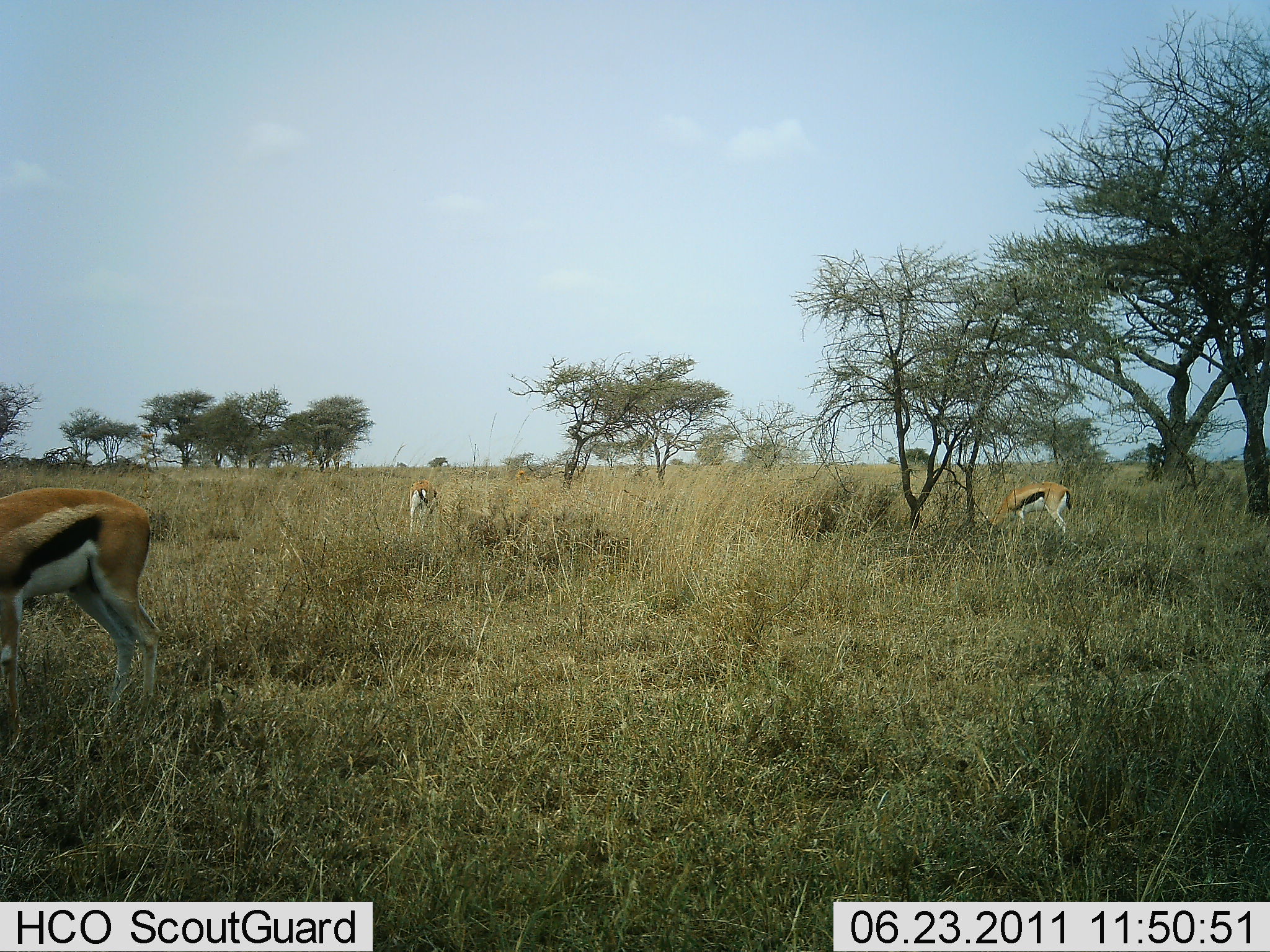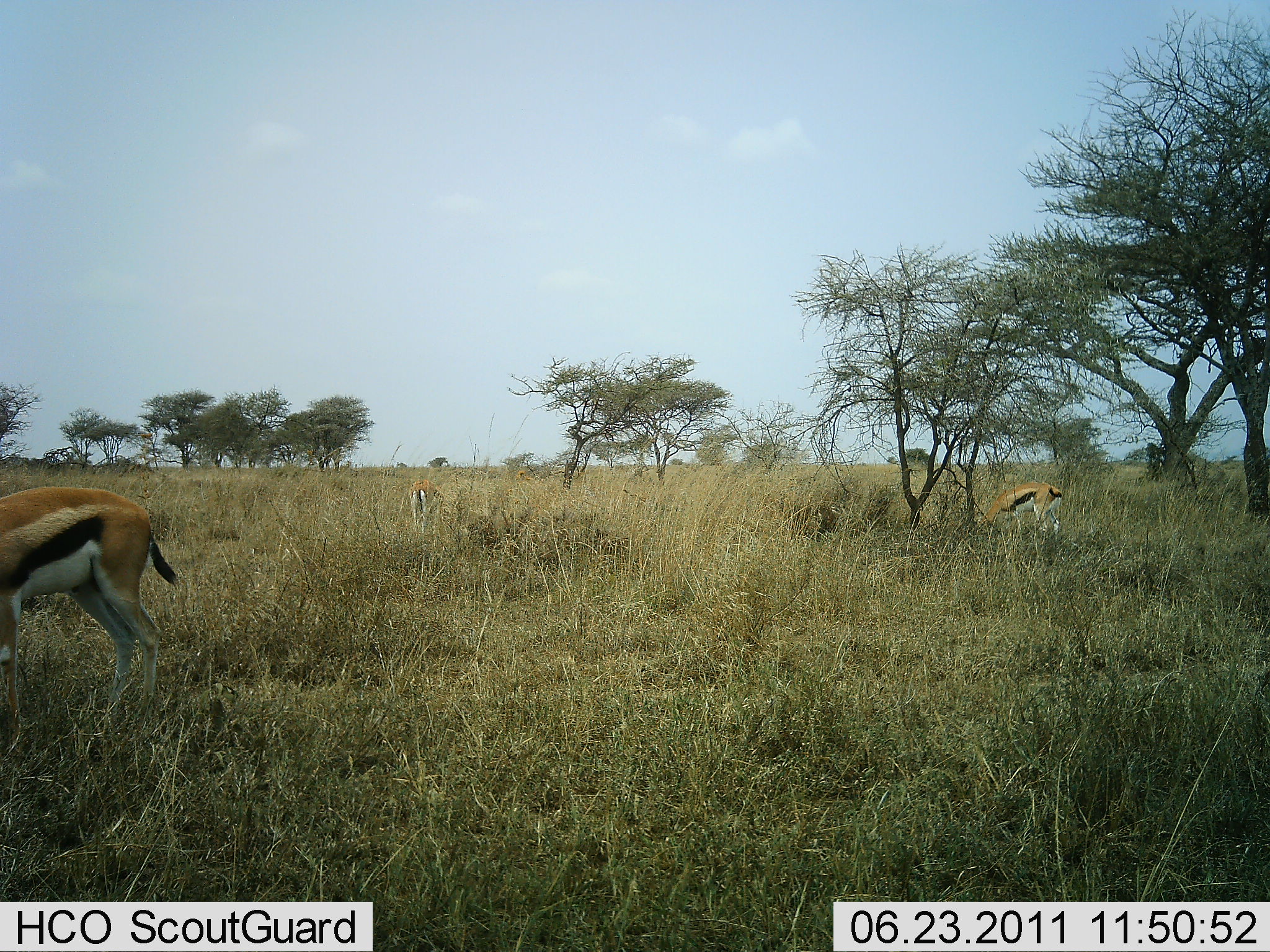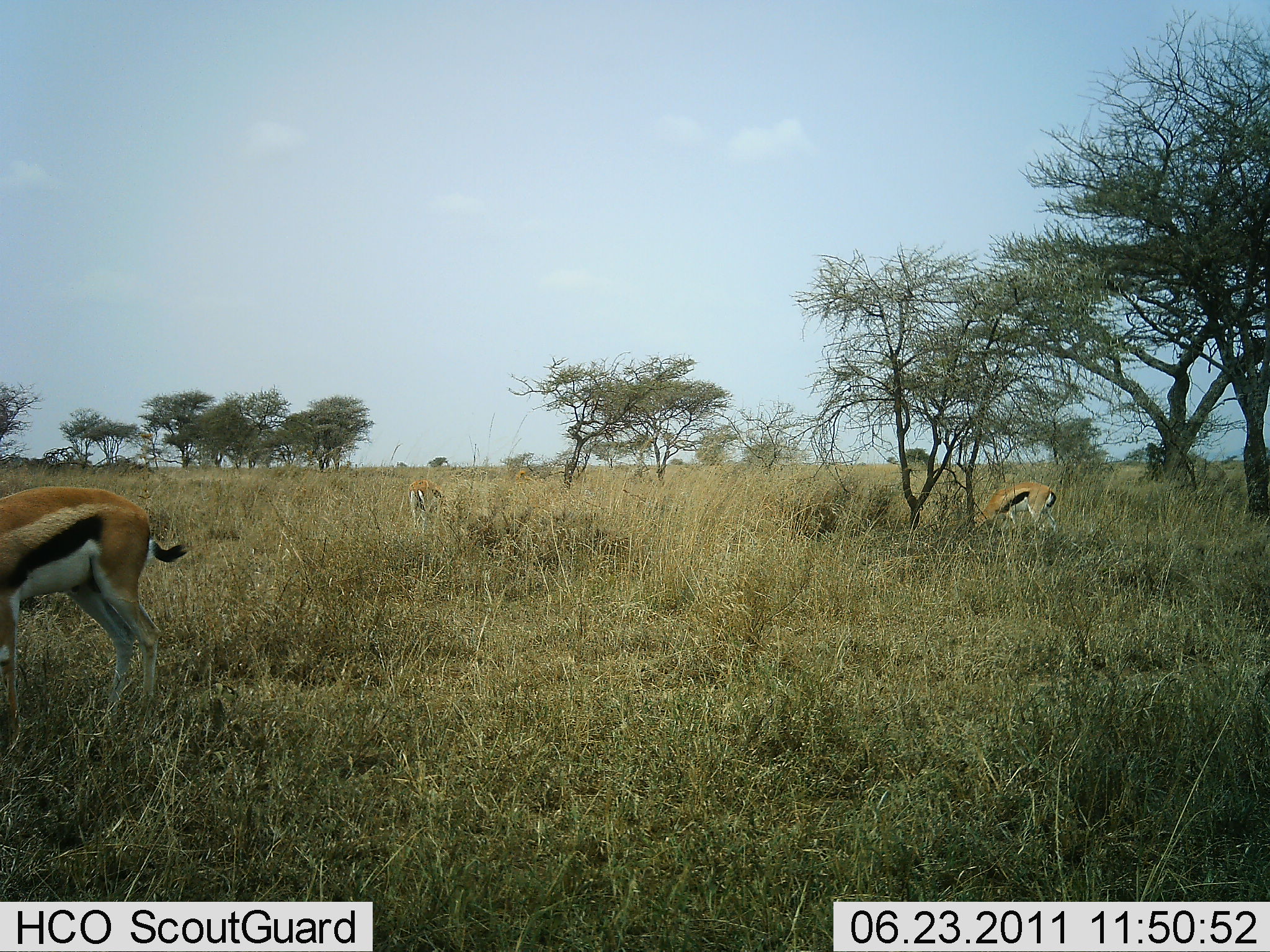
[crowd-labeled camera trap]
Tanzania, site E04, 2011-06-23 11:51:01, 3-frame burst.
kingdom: Animalia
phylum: Chordata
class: Mammalia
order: Artiodactyla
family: Bovidae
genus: Eudorcas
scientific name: Eudorcas thomsonii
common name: thomson's gazelle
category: gazellethomsons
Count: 3.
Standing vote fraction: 54%.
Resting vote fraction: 0%.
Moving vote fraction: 8%.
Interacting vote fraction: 0%.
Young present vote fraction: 0%.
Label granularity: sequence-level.